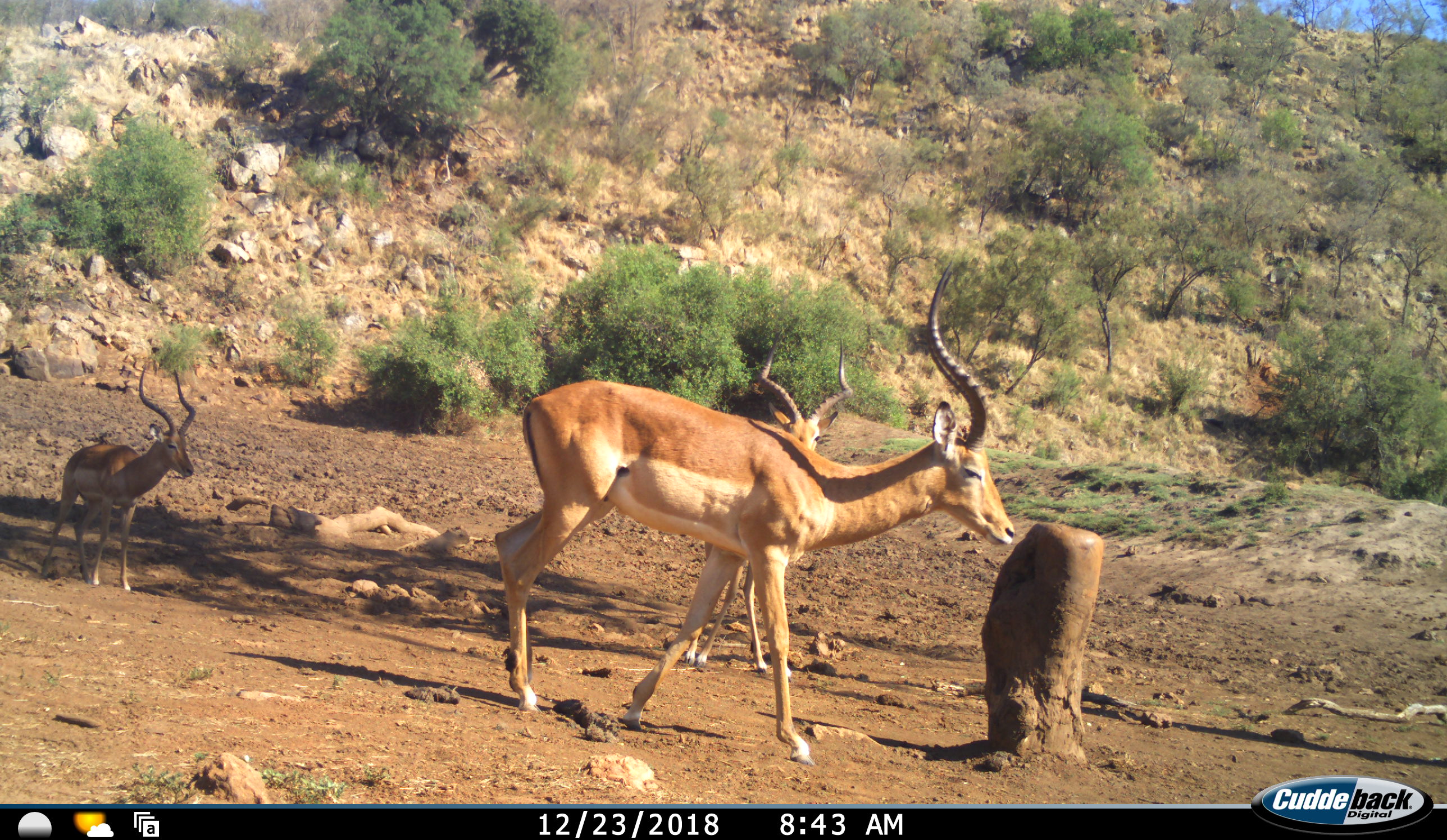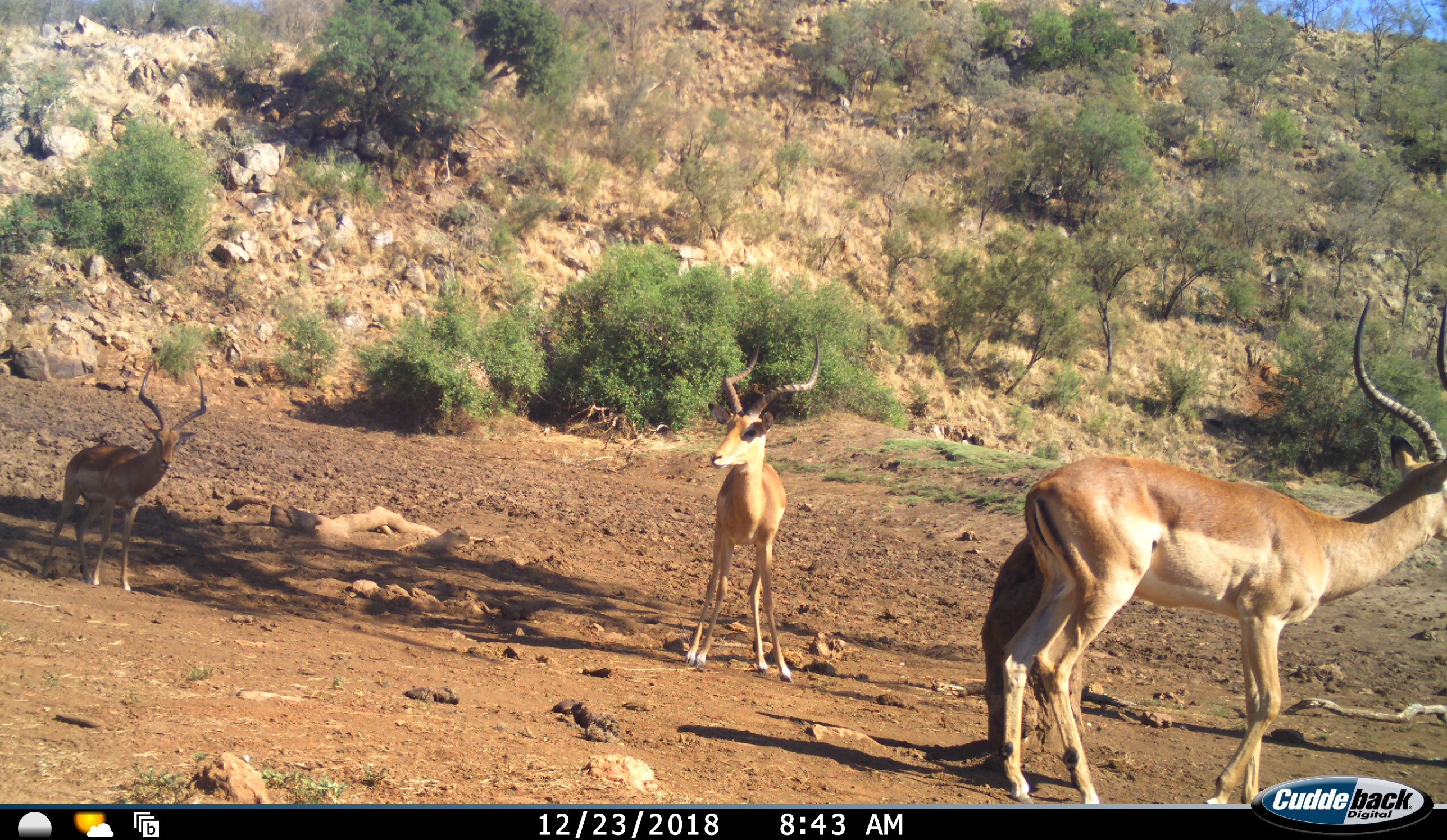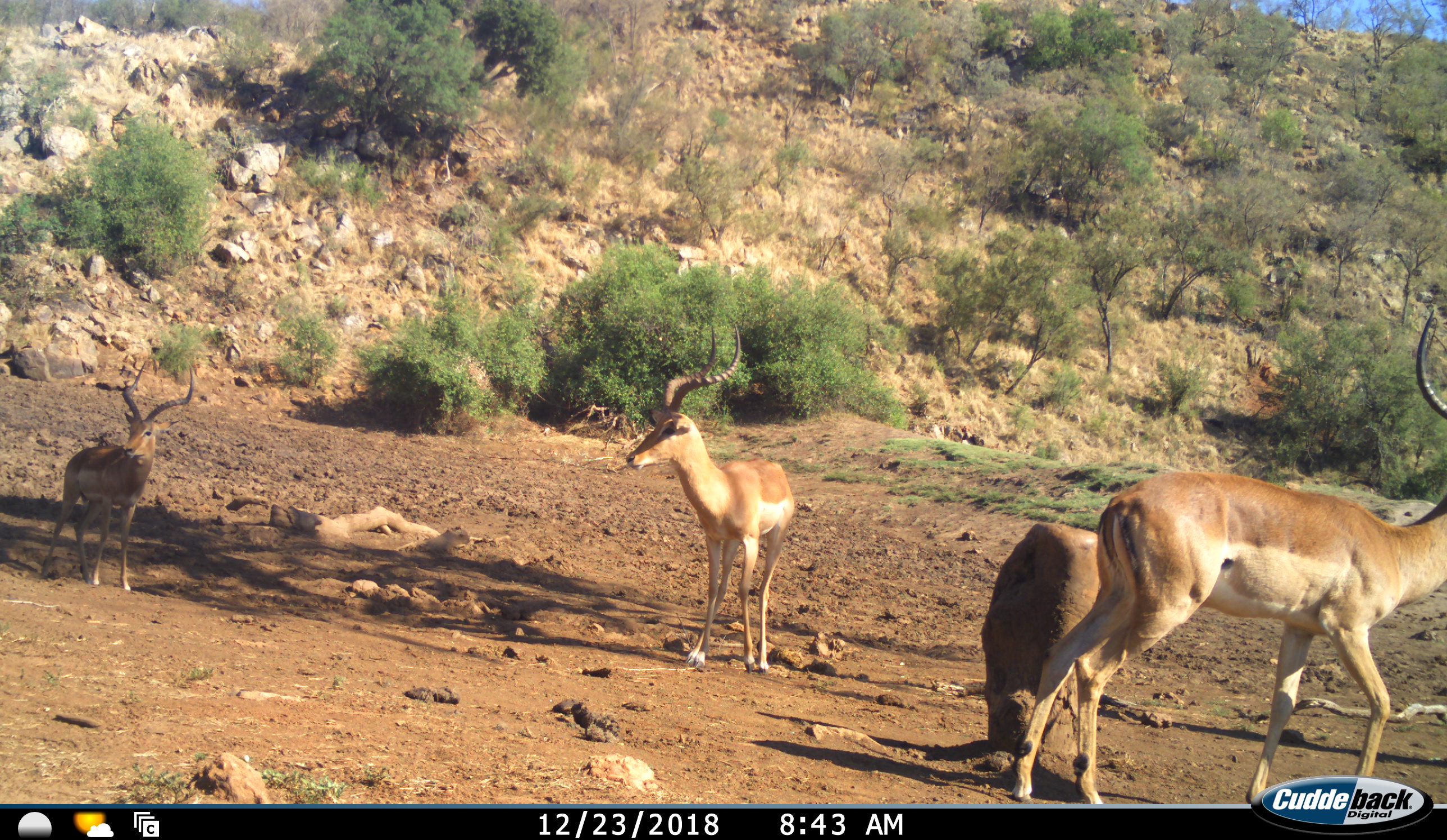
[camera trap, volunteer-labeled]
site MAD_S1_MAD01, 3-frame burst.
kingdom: Animalia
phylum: Chordata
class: Mammalia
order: Artiodactyla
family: Bovidae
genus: Aepyceros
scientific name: Aepyceros melampus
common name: impala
Impala (Aepyceros melampus), count 3. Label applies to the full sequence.